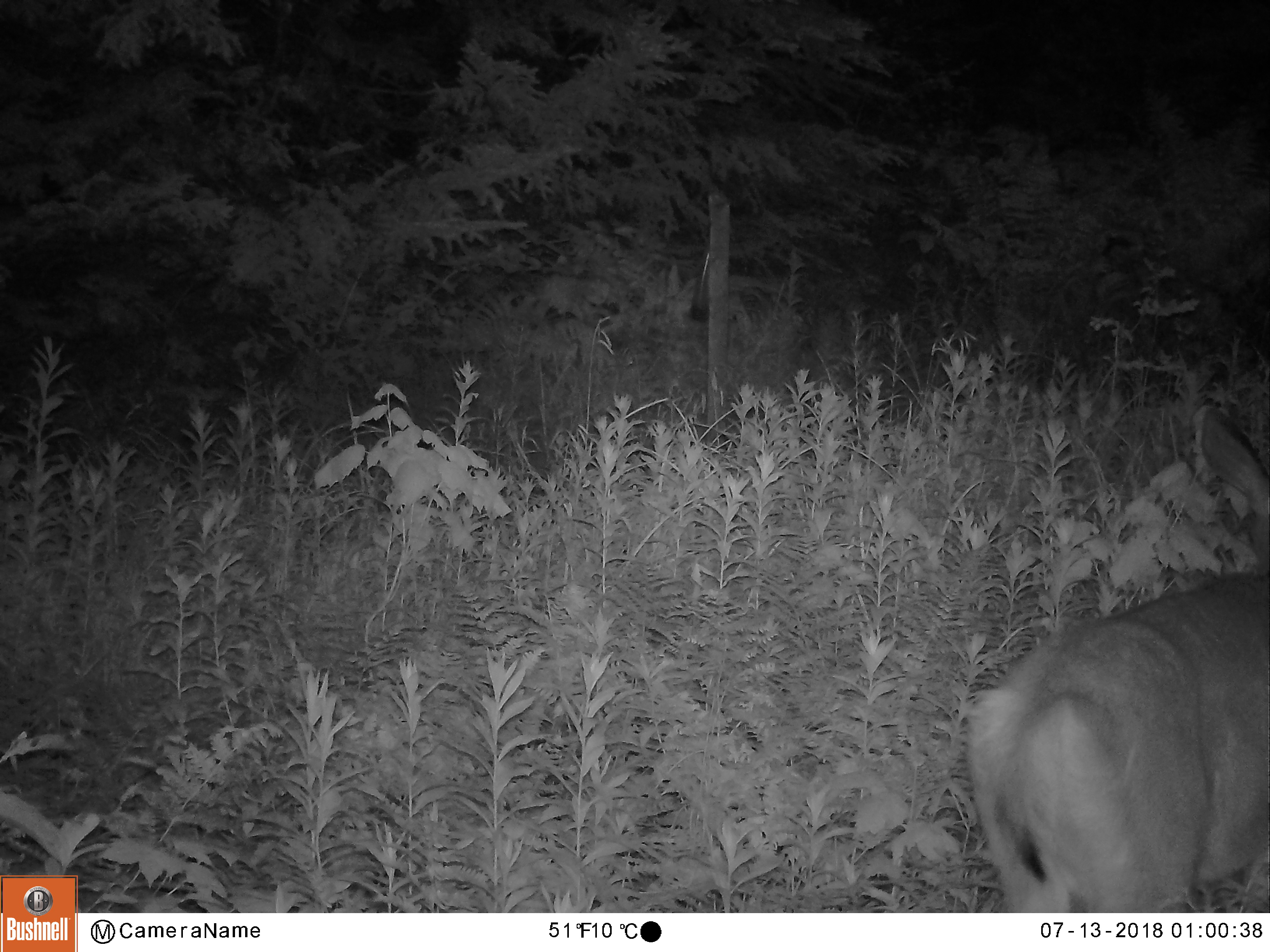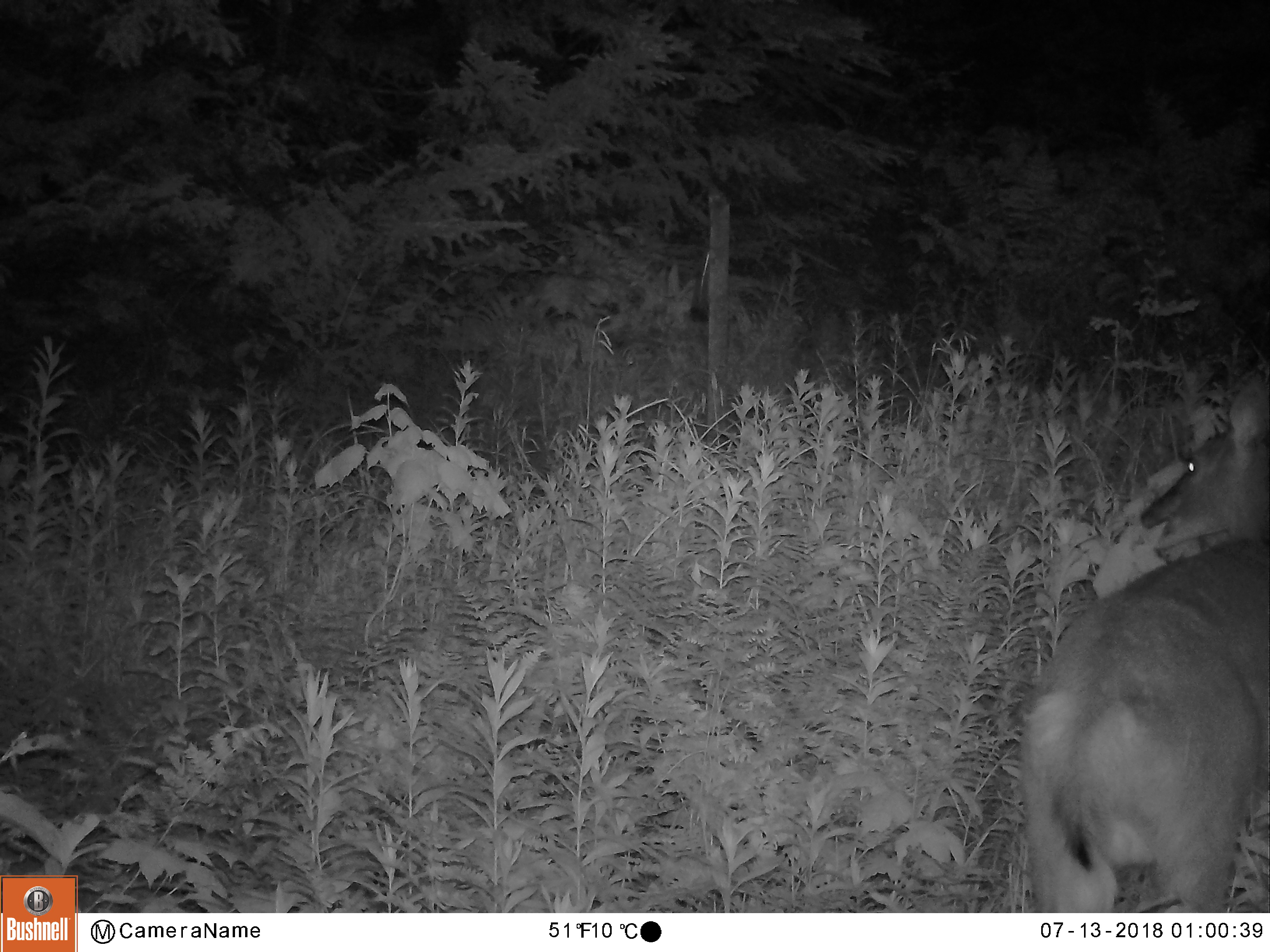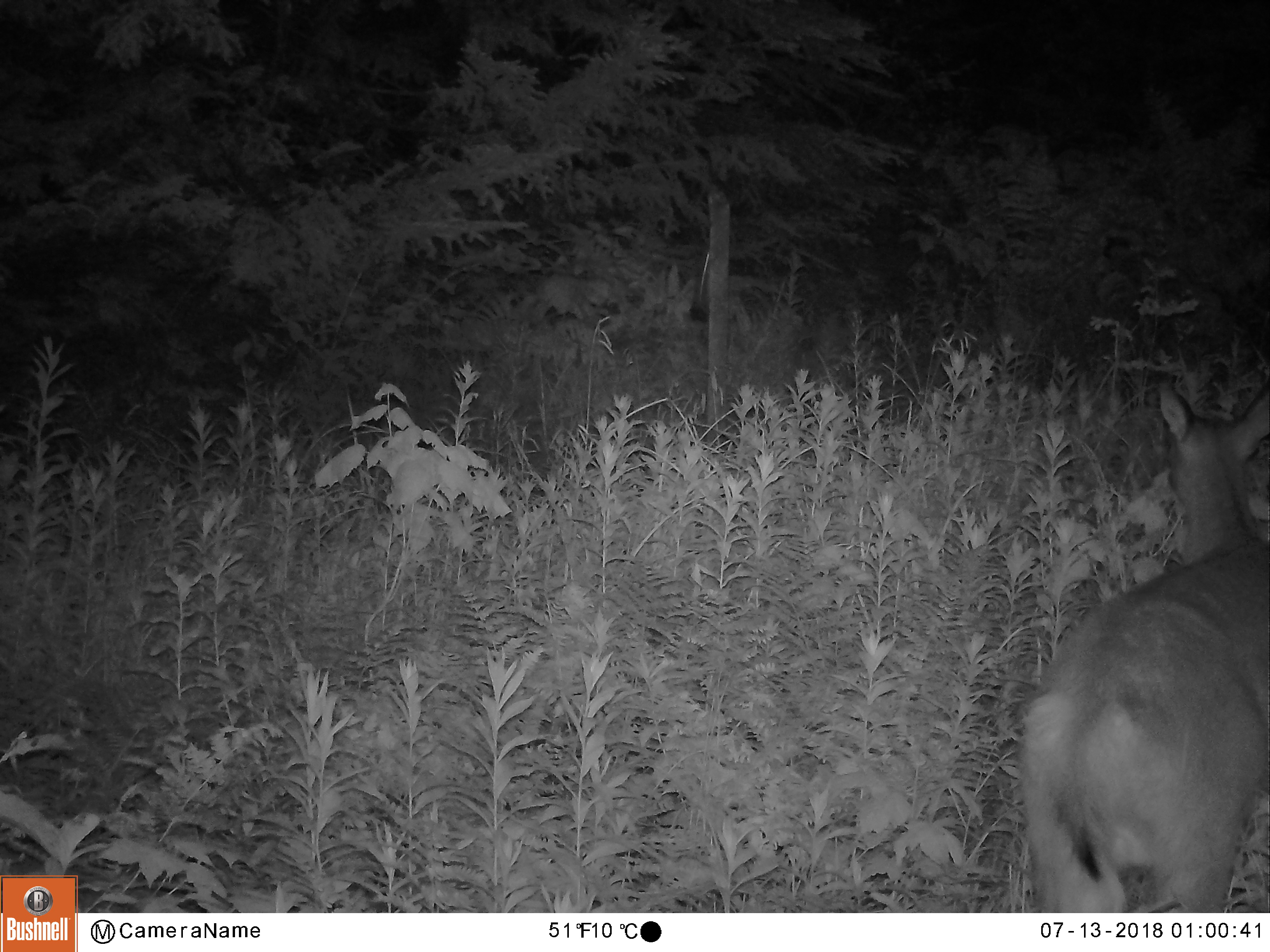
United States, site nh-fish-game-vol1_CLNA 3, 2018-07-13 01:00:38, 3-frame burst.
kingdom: Animalia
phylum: Chordata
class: Mammalia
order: Artiodactyla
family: Cervidae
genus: Odocoileus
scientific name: Odocoileus virginianus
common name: white-tailed deer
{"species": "white-tailed deer (Odocoileus virginianus)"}